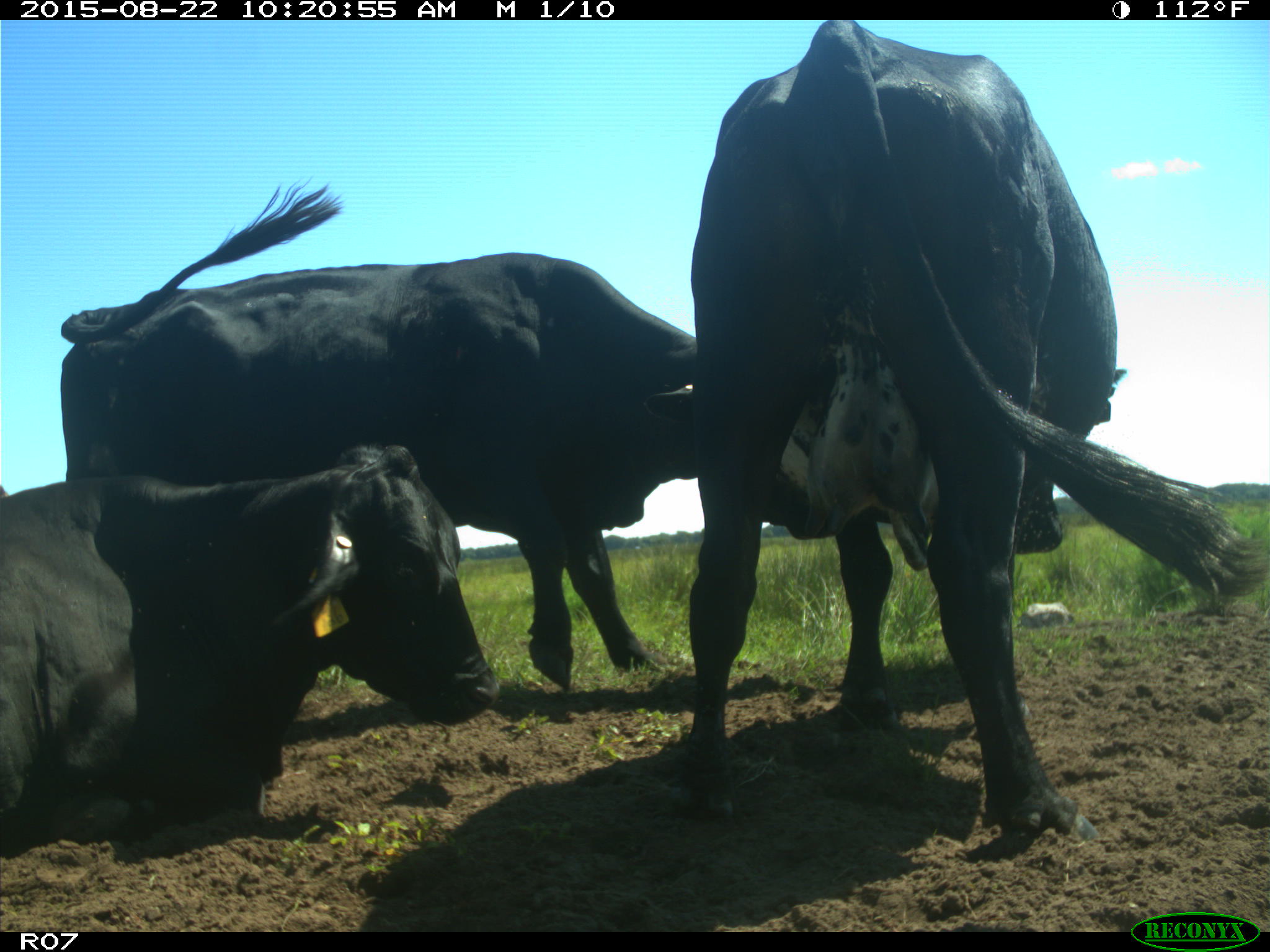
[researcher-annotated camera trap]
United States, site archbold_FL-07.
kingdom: Animalia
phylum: Chordata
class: Mammalia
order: Artiodactyla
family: Bovidae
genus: Bos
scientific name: Bos taurus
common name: domestic cow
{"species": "Bos taurus (domestic cow)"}